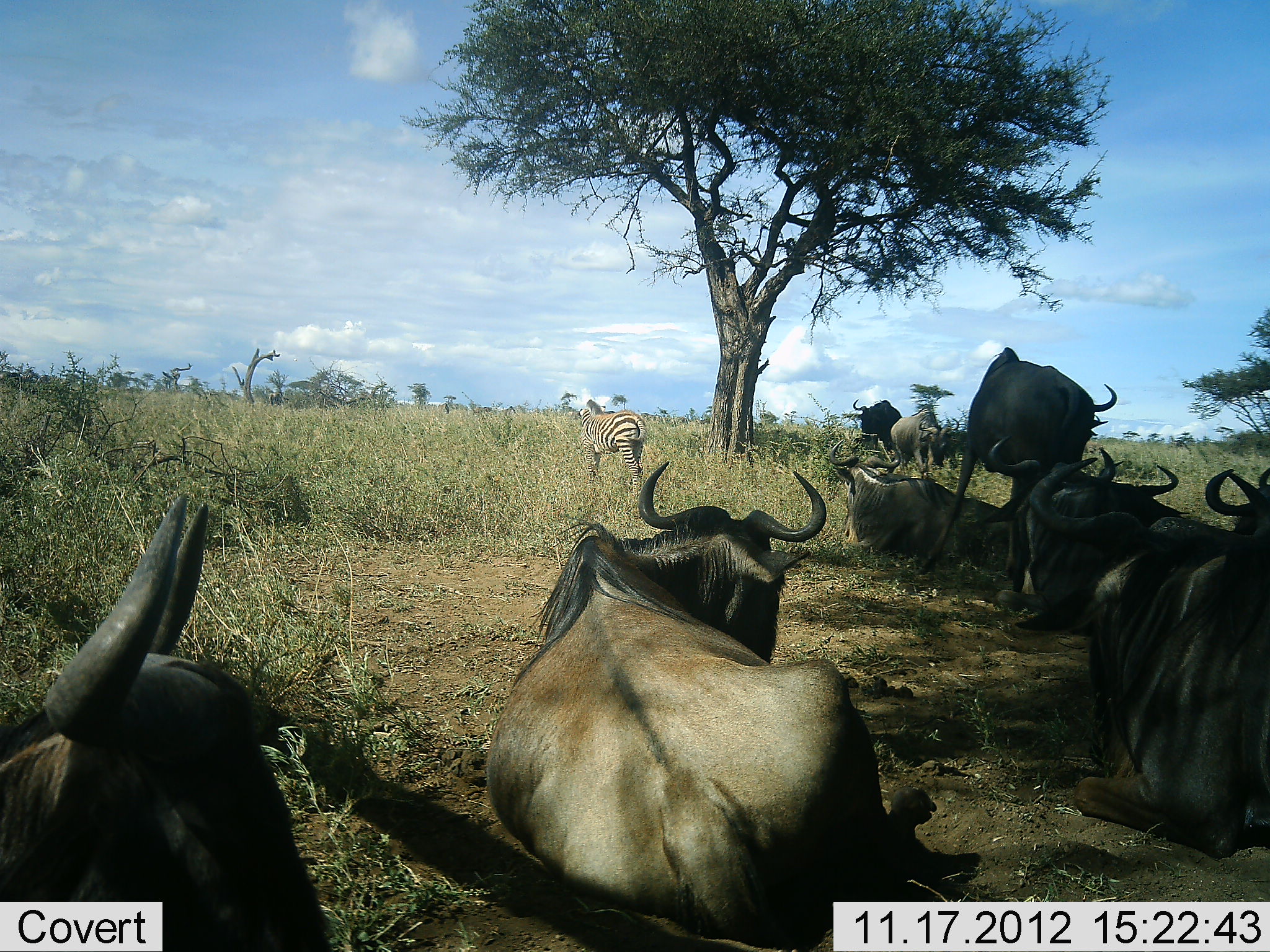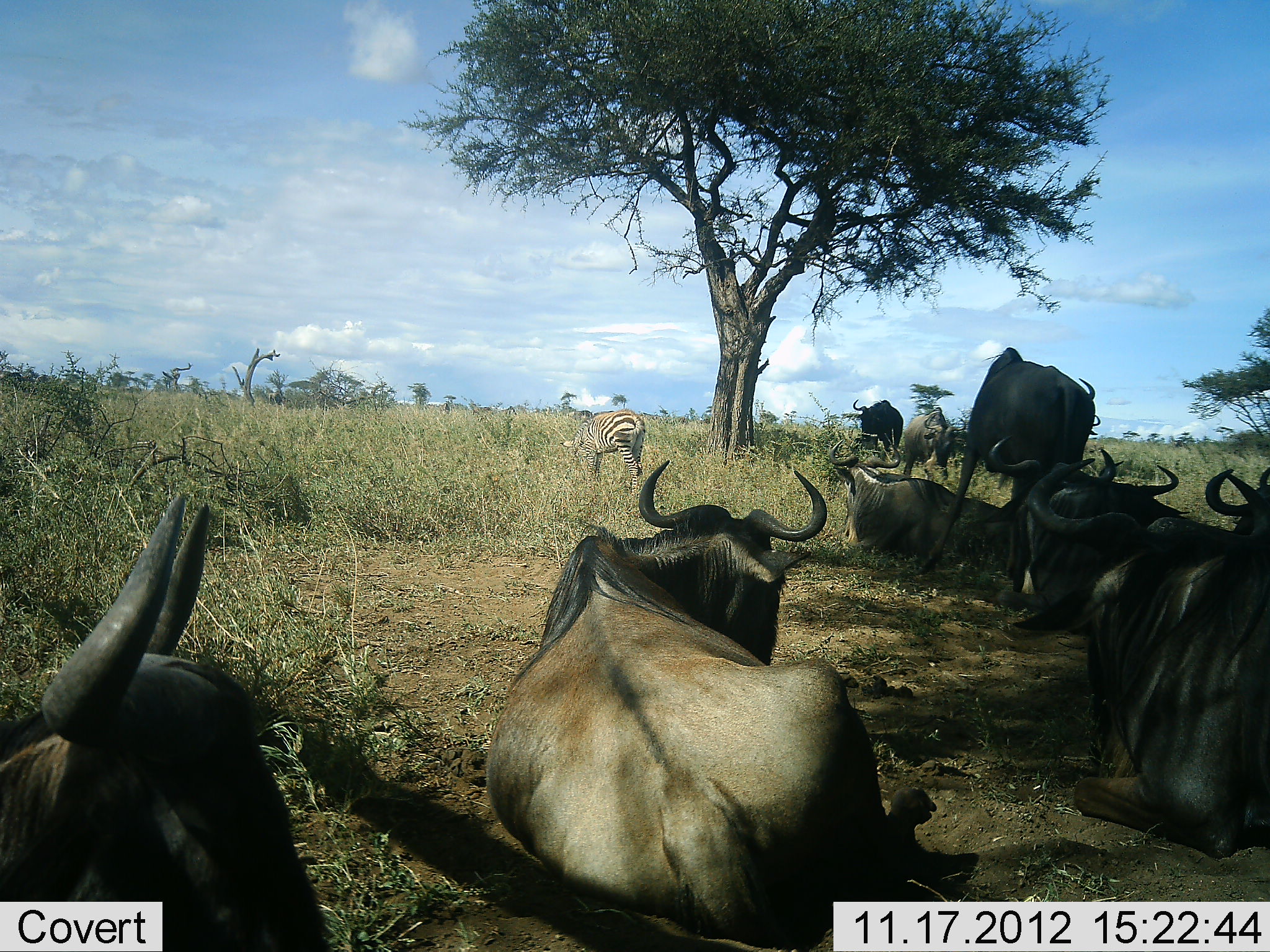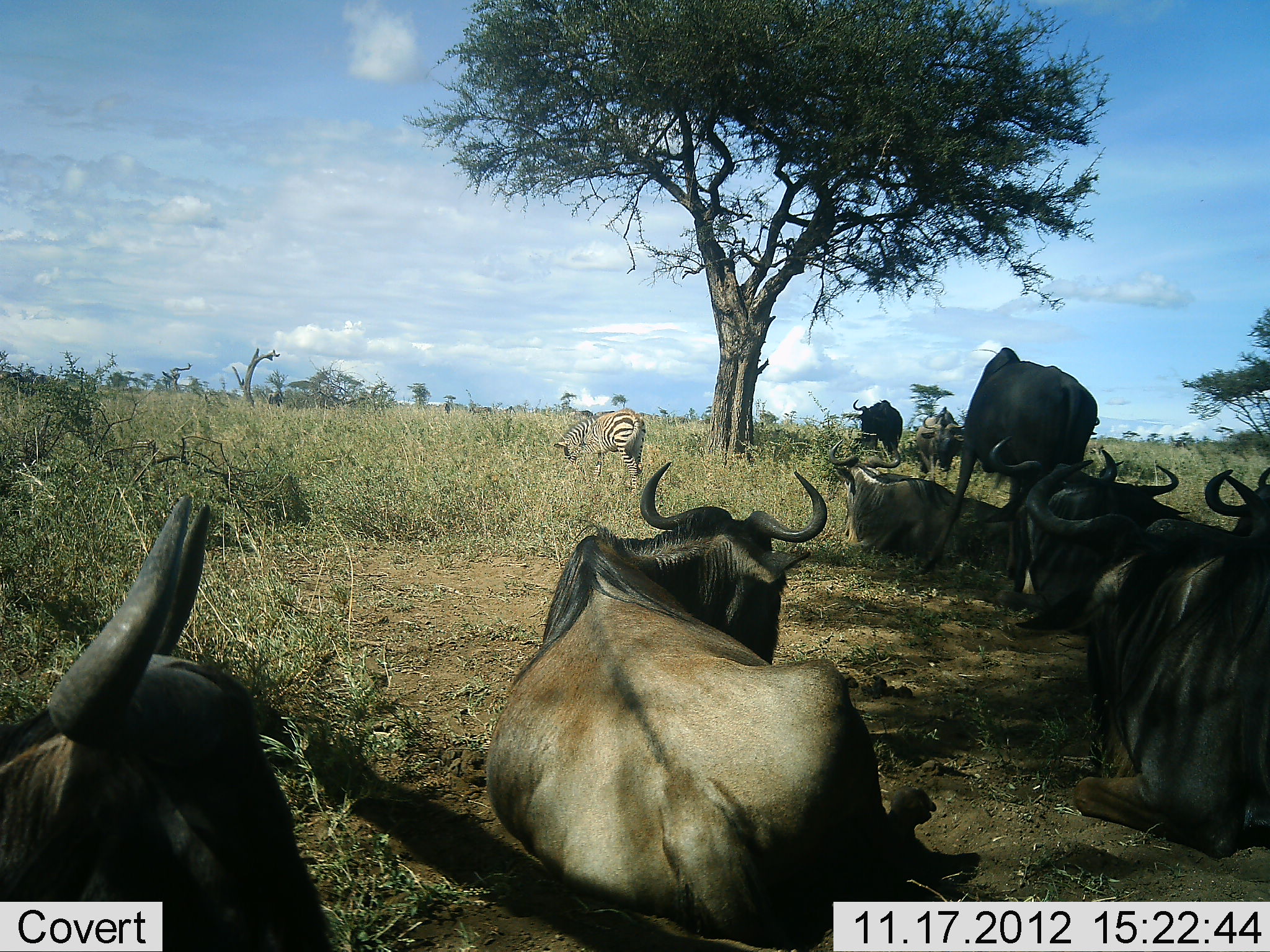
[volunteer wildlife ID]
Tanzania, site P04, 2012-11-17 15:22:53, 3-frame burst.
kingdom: Animalia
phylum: Chordata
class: Mammalia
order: Artiodactyla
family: Bovidae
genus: Connochaetes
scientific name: Connochaetes taurinus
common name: blue wildebeest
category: wildebeest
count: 8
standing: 70%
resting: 100%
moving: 20%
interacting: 0%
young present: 0%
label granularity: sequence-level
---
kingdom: Animalia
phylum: Chordata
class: Mammalia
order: Perissodactyla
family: Equidae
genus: Equus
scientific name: Equus quagga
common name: plains zebra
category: zebra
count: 1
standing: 82%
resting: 0%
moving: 0%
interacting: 0%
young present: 0%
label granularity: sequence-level